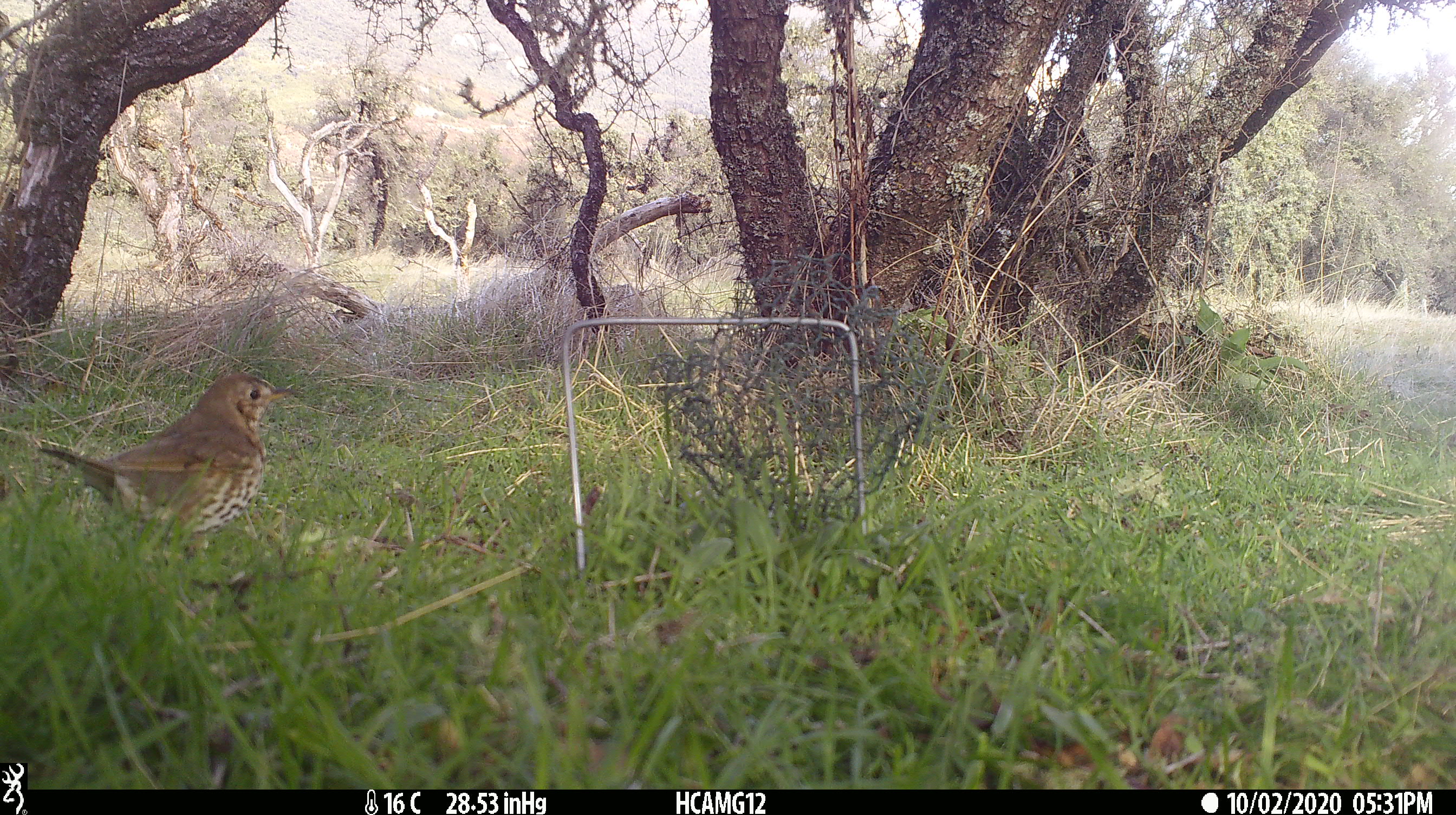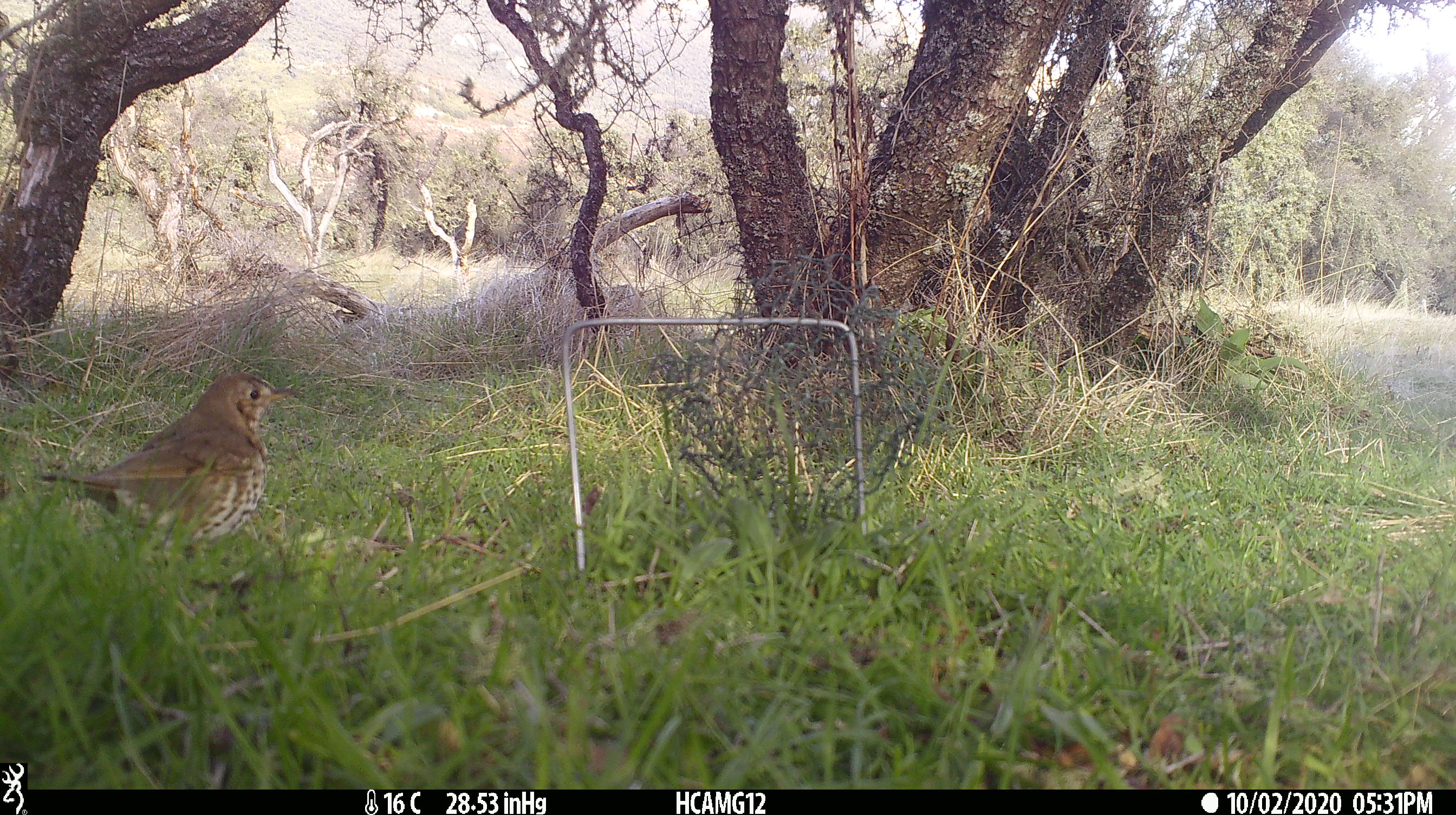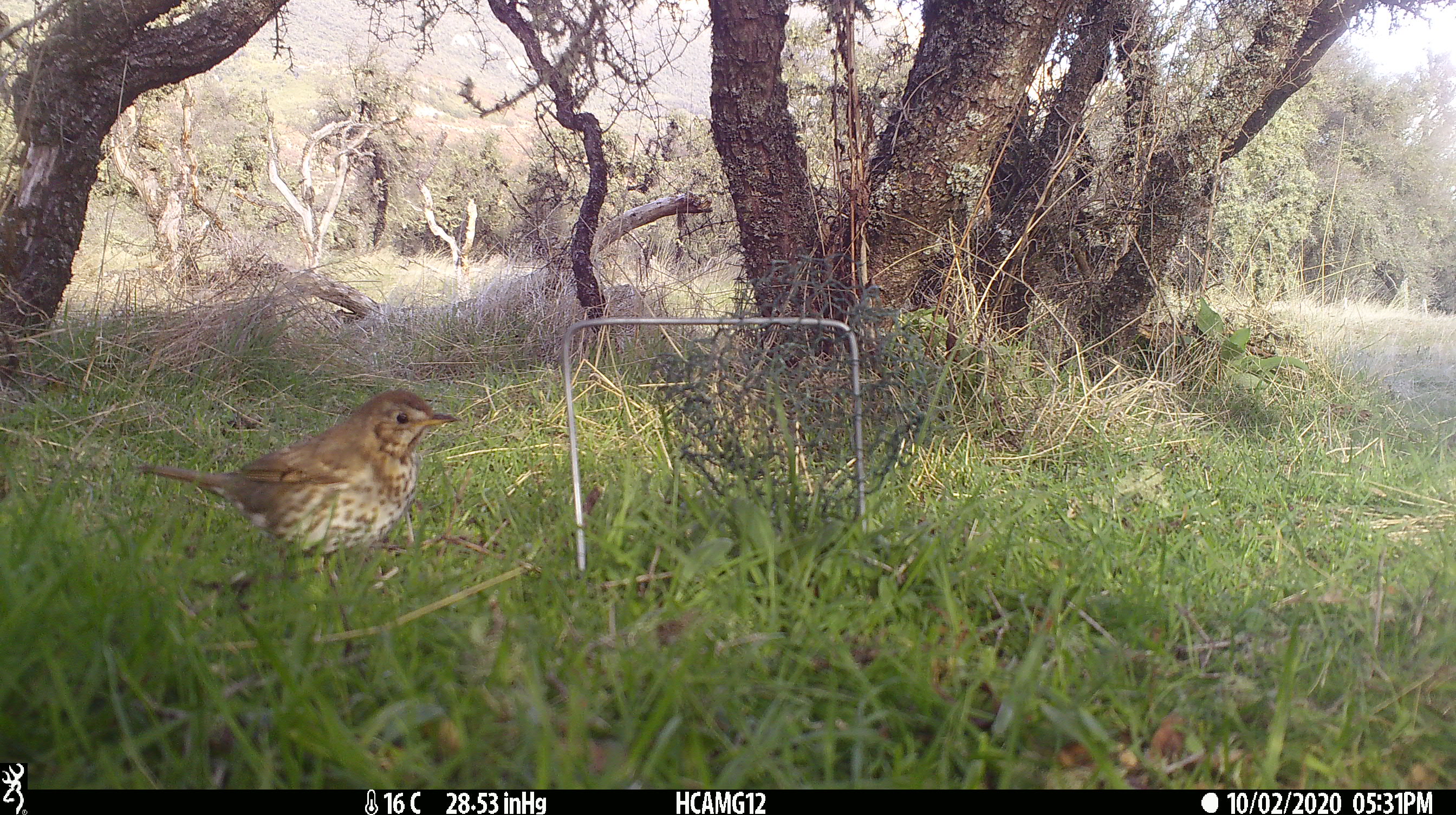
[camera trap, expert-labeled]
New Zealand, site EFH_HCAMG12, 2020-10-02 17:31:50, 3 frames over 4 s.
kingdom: Animalia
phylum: Chordata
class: Aves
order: Passeriformes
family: Turdidae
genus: Turdus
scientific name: Turdus philomelos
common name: song thrush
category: thrush